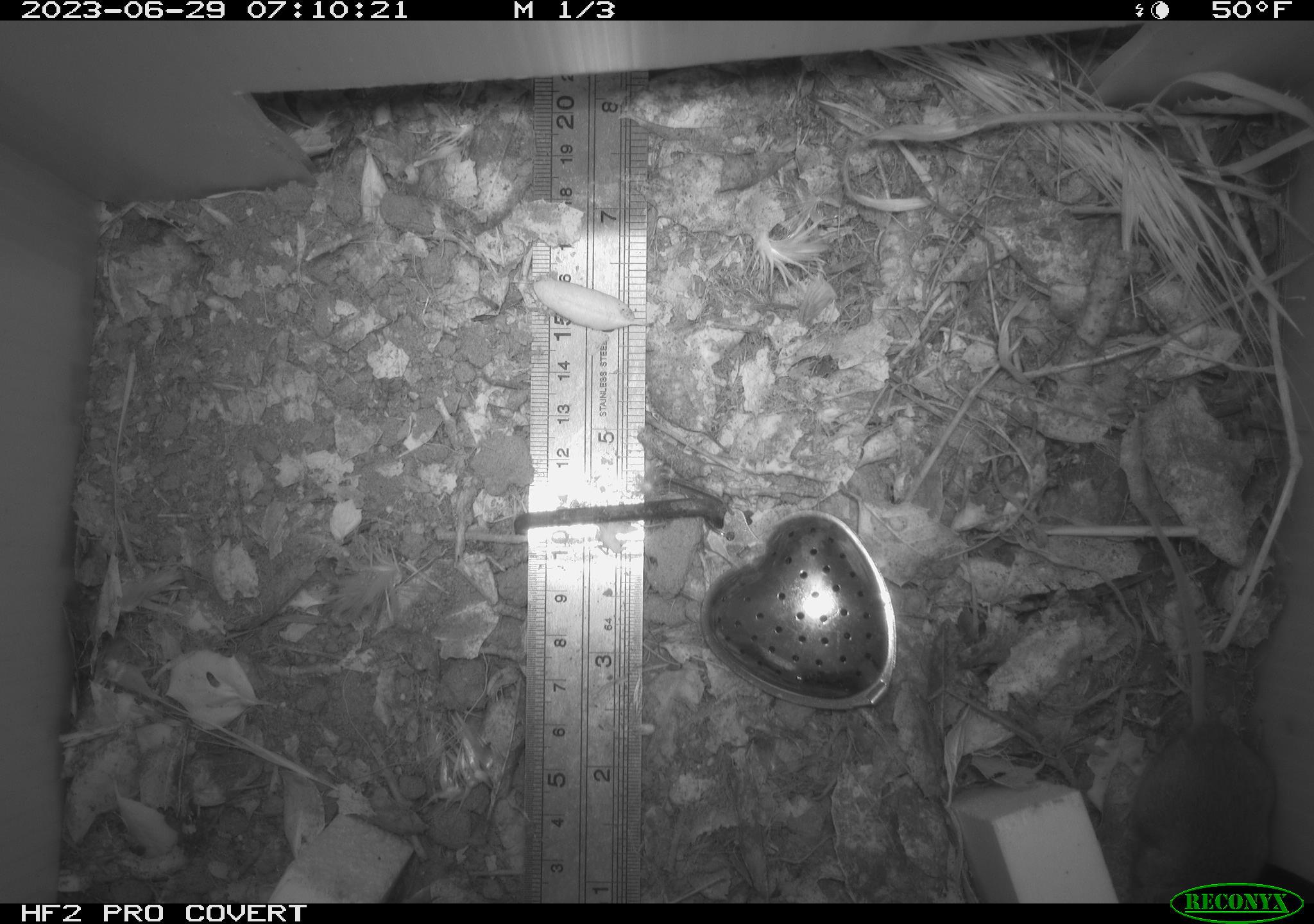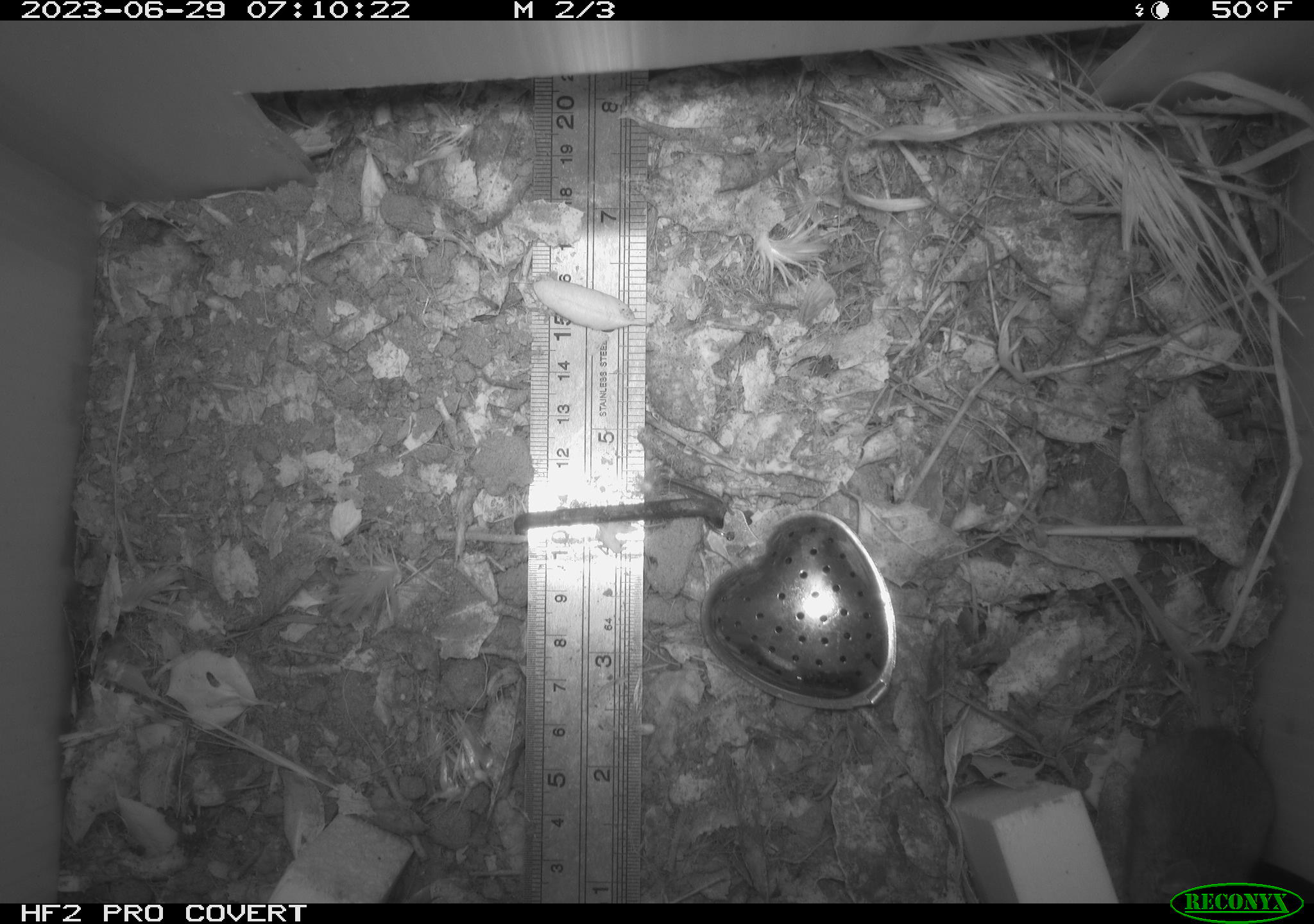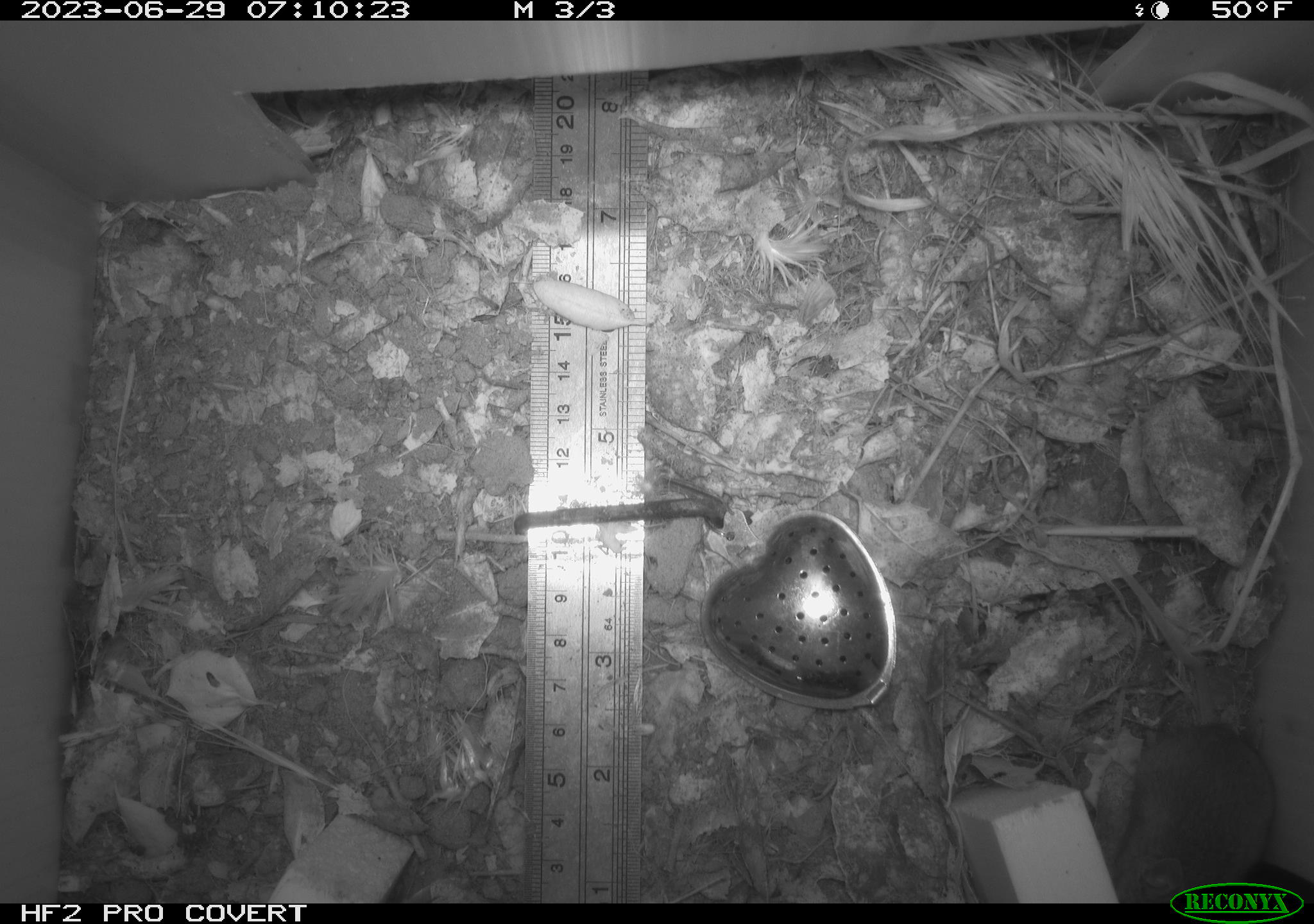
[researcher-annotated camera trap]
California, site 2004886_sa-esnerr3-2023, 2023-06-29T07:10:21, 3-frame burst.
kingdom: Animalia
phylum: Chordata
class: Mammalia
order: Rodentia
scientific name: Rodentia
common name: mouse species